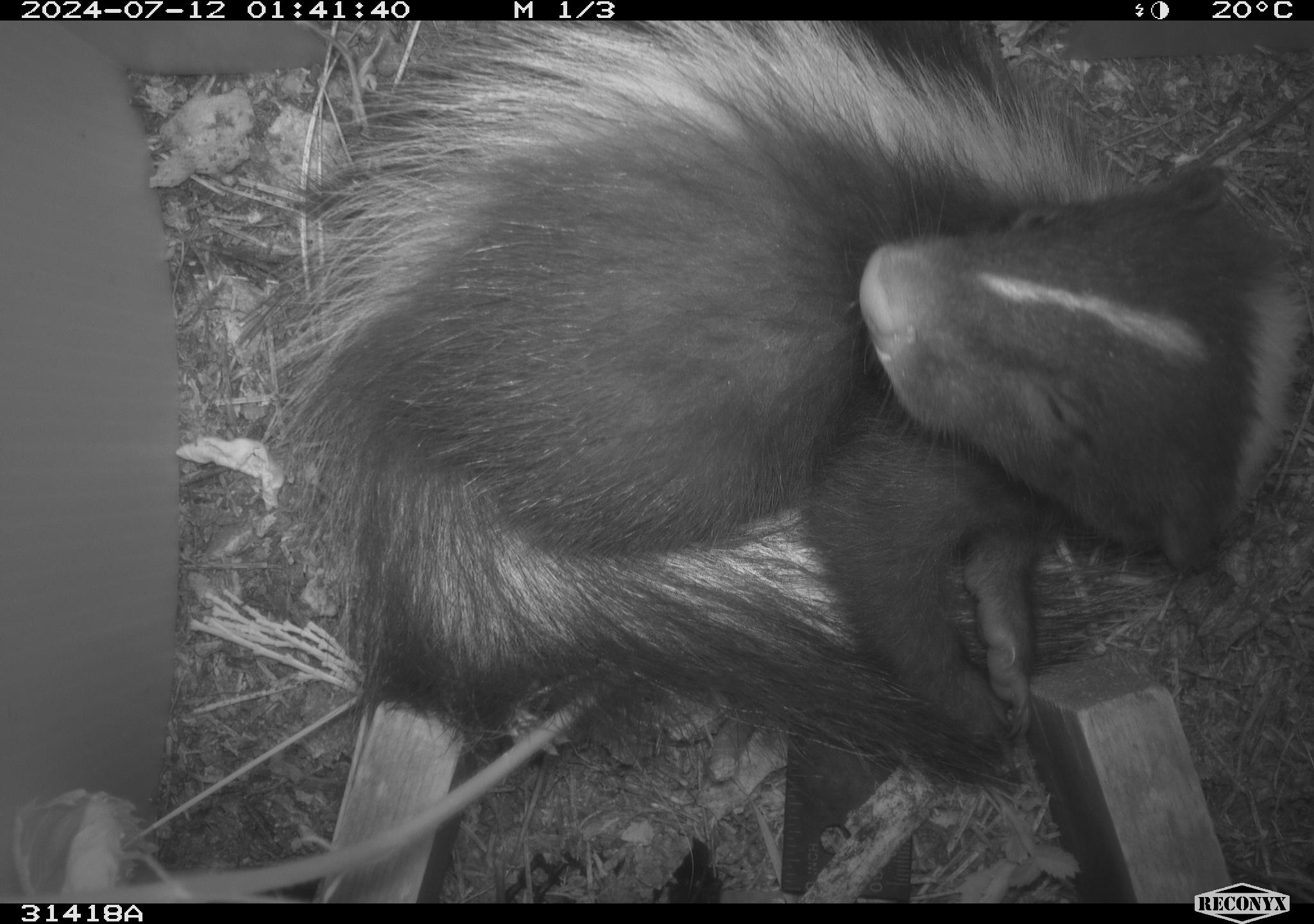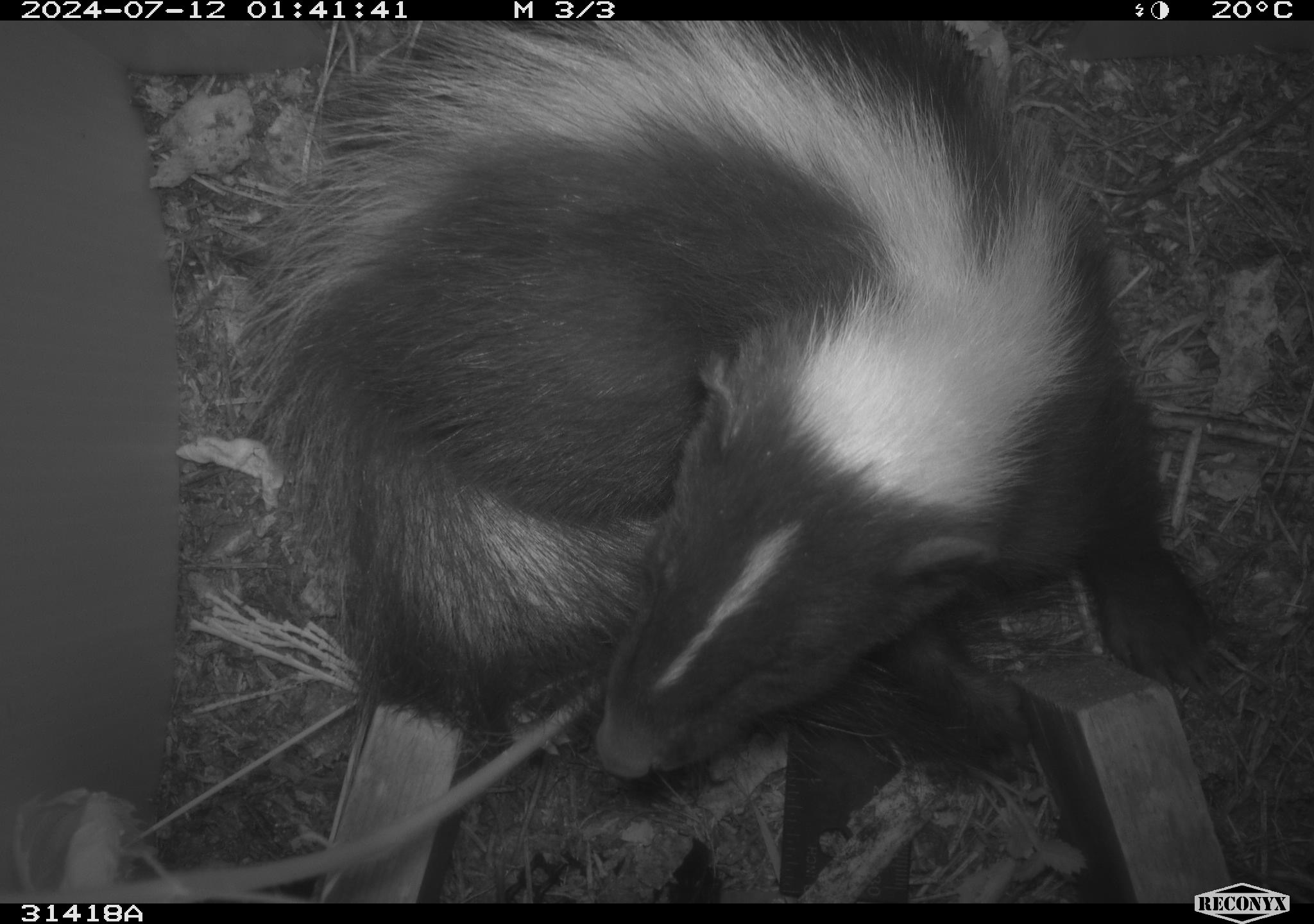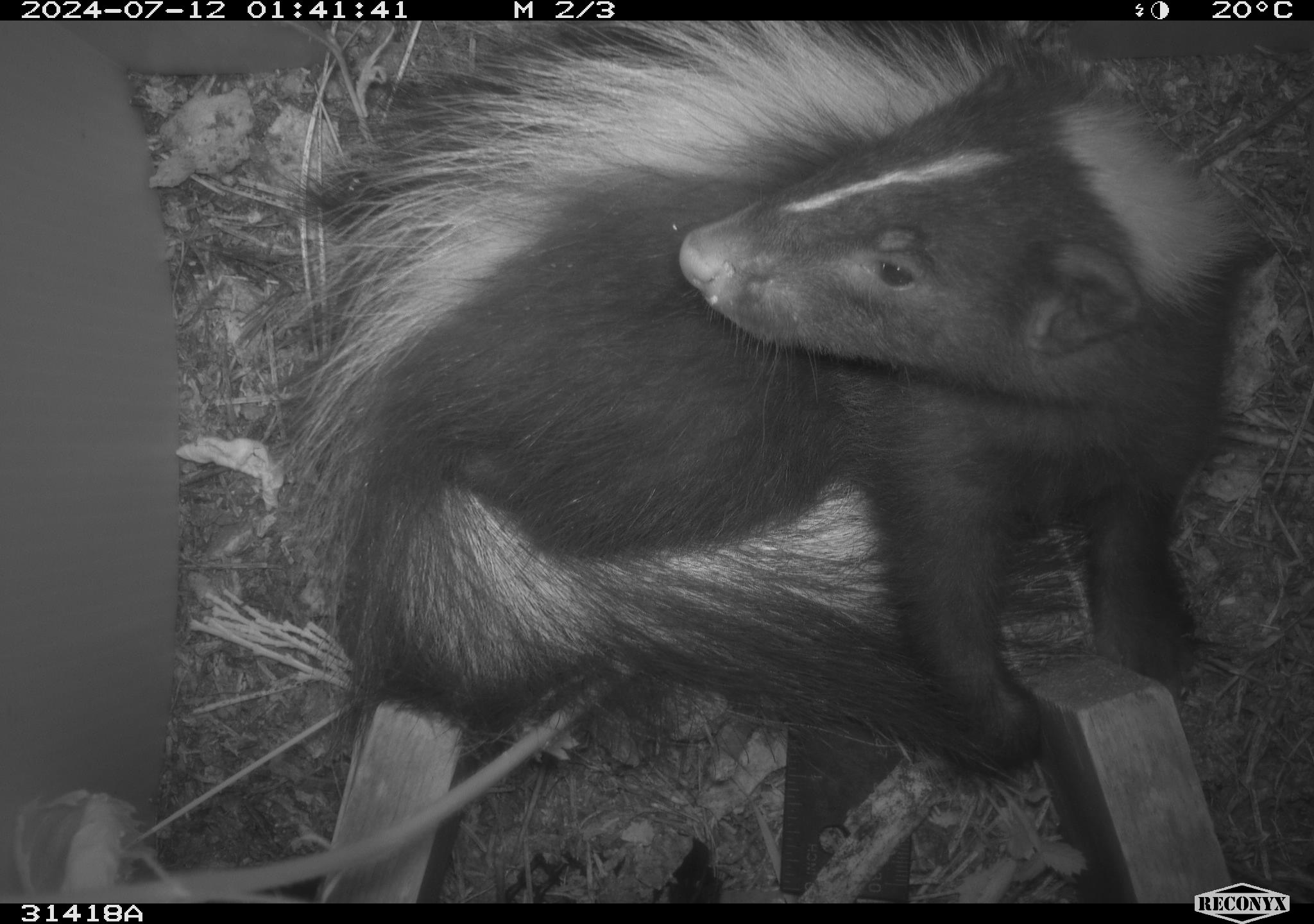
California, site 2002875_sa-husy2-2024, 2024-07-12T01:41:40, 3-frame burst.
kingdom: Animalia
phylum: Chordata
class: Mammalia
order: Carnivora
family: Mephitidae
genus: Mephitis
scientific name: Mephitis mephitis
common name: striped skunk